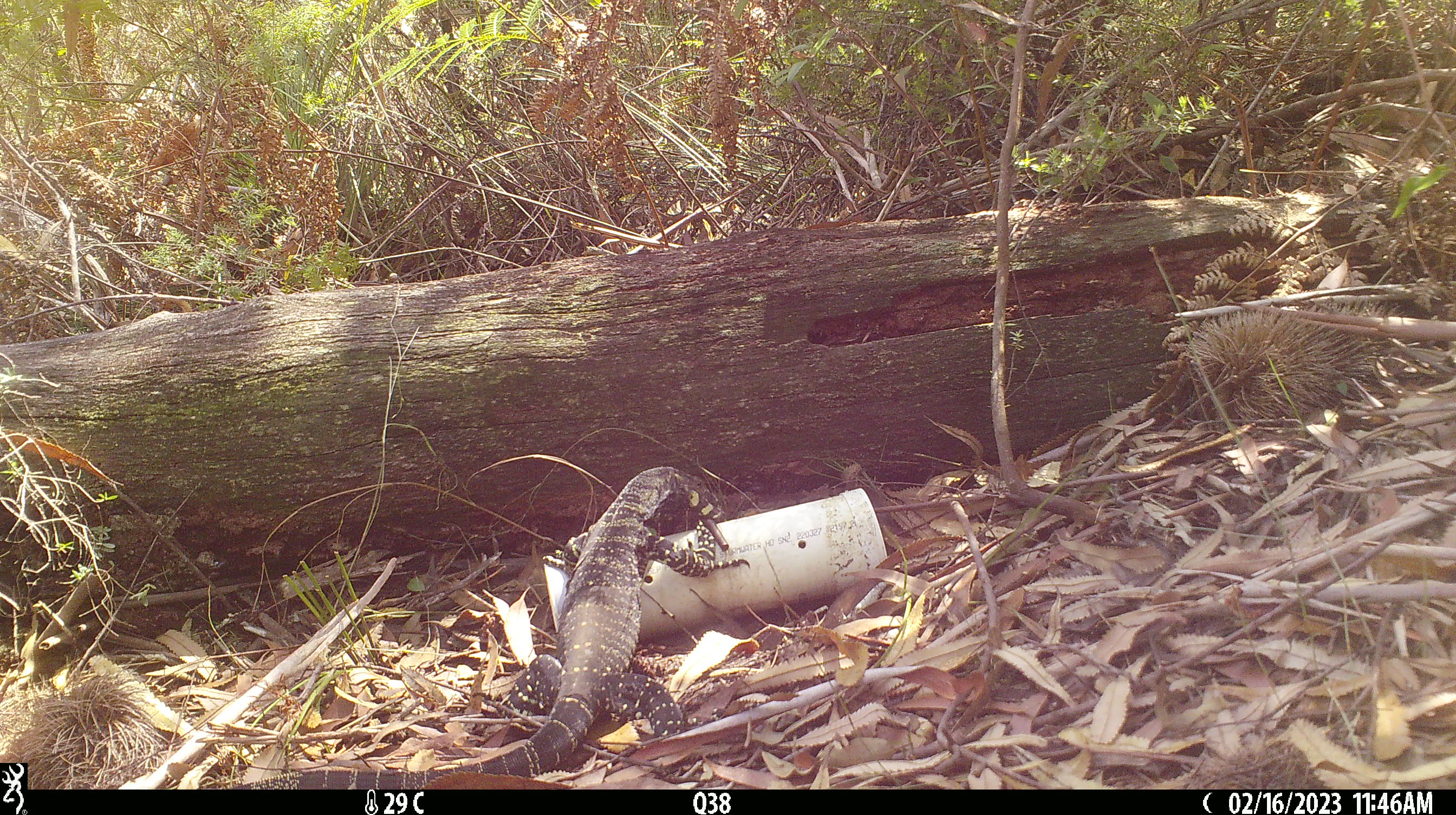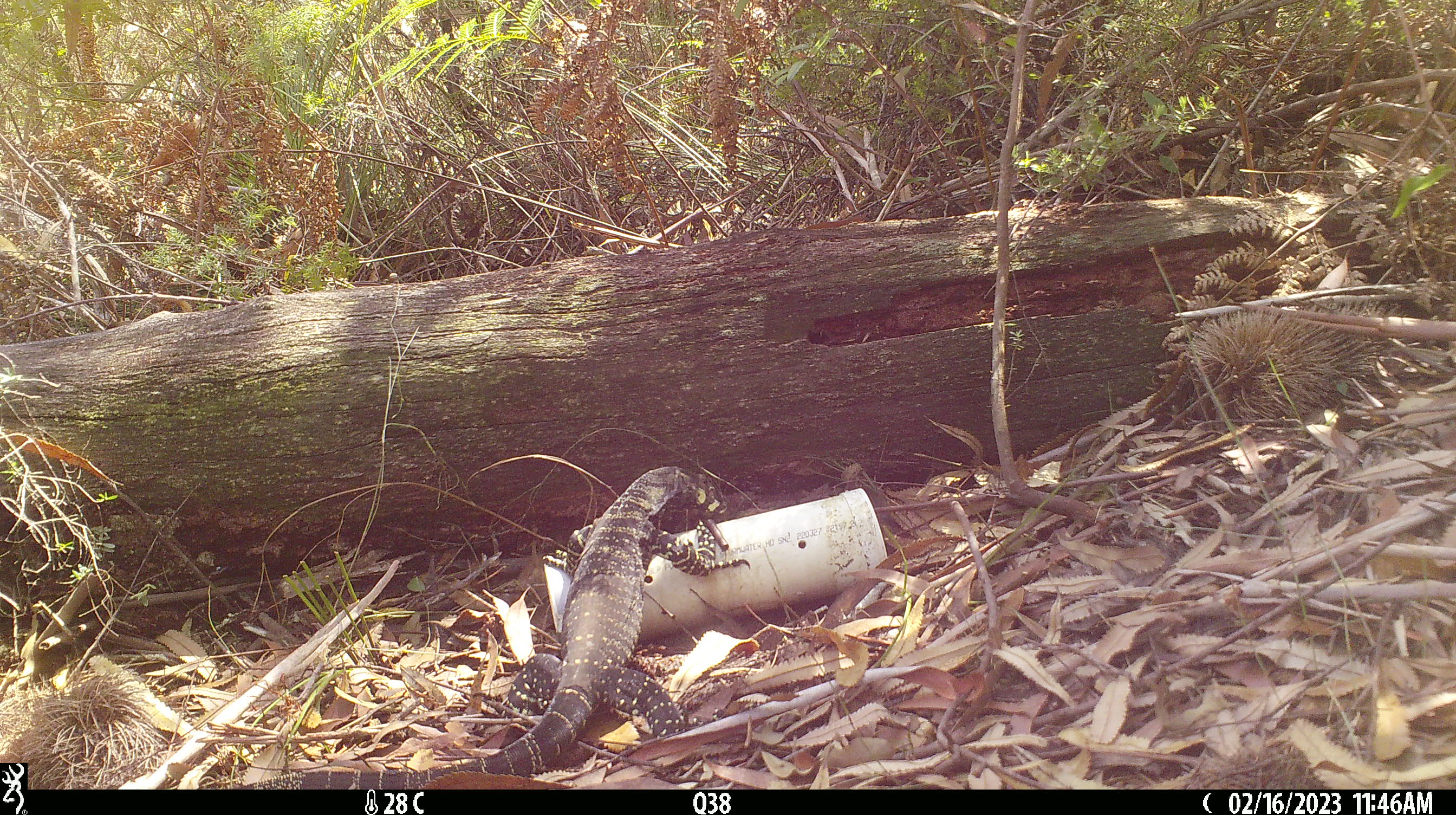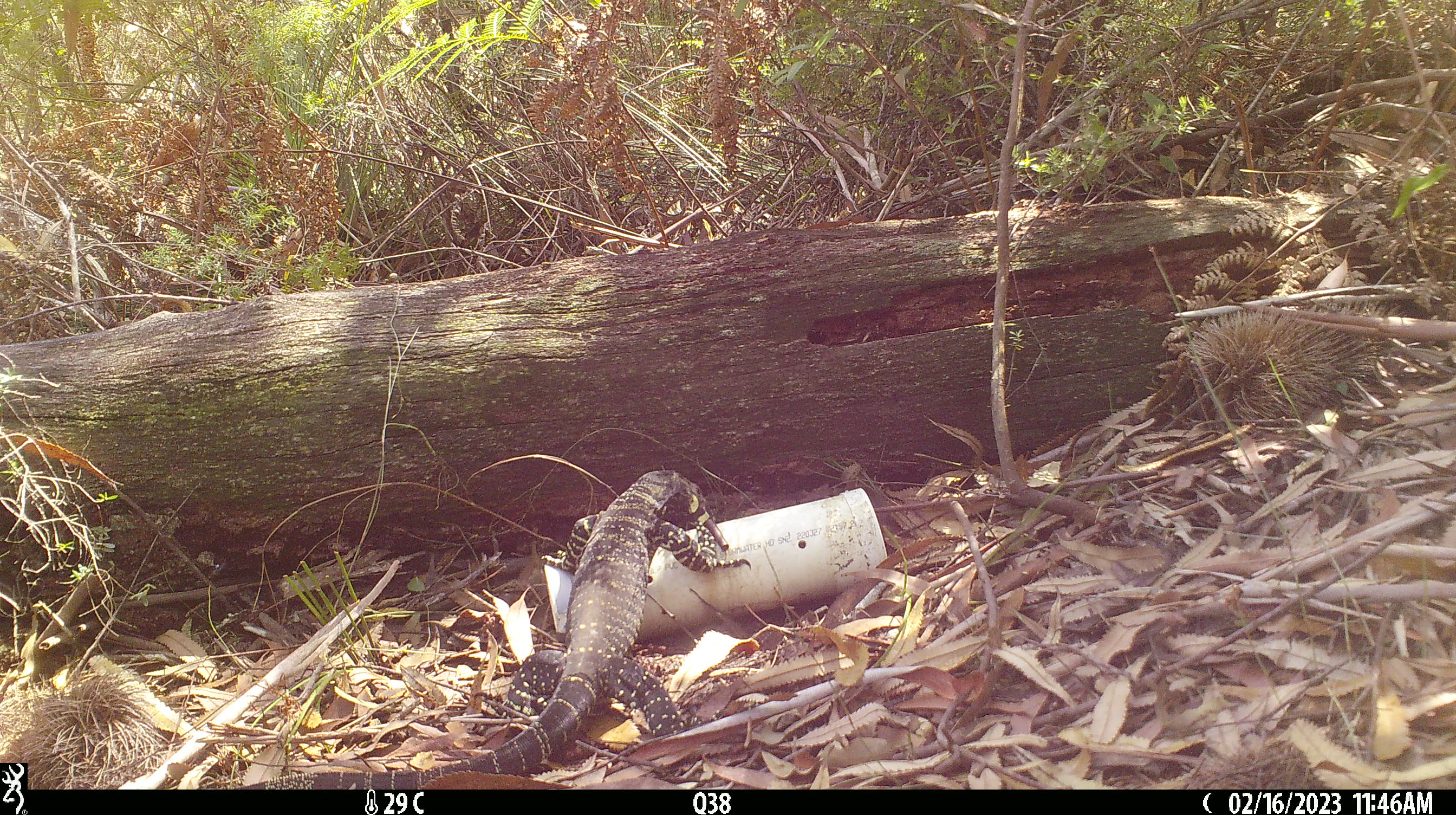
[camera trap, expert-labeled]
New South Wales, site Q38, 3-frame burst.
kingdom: Animalia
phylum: Chordata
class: Reptilia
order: Squamata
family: Varanidae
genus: Varanus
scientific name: Varanus varius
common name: lace monitor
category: goanna